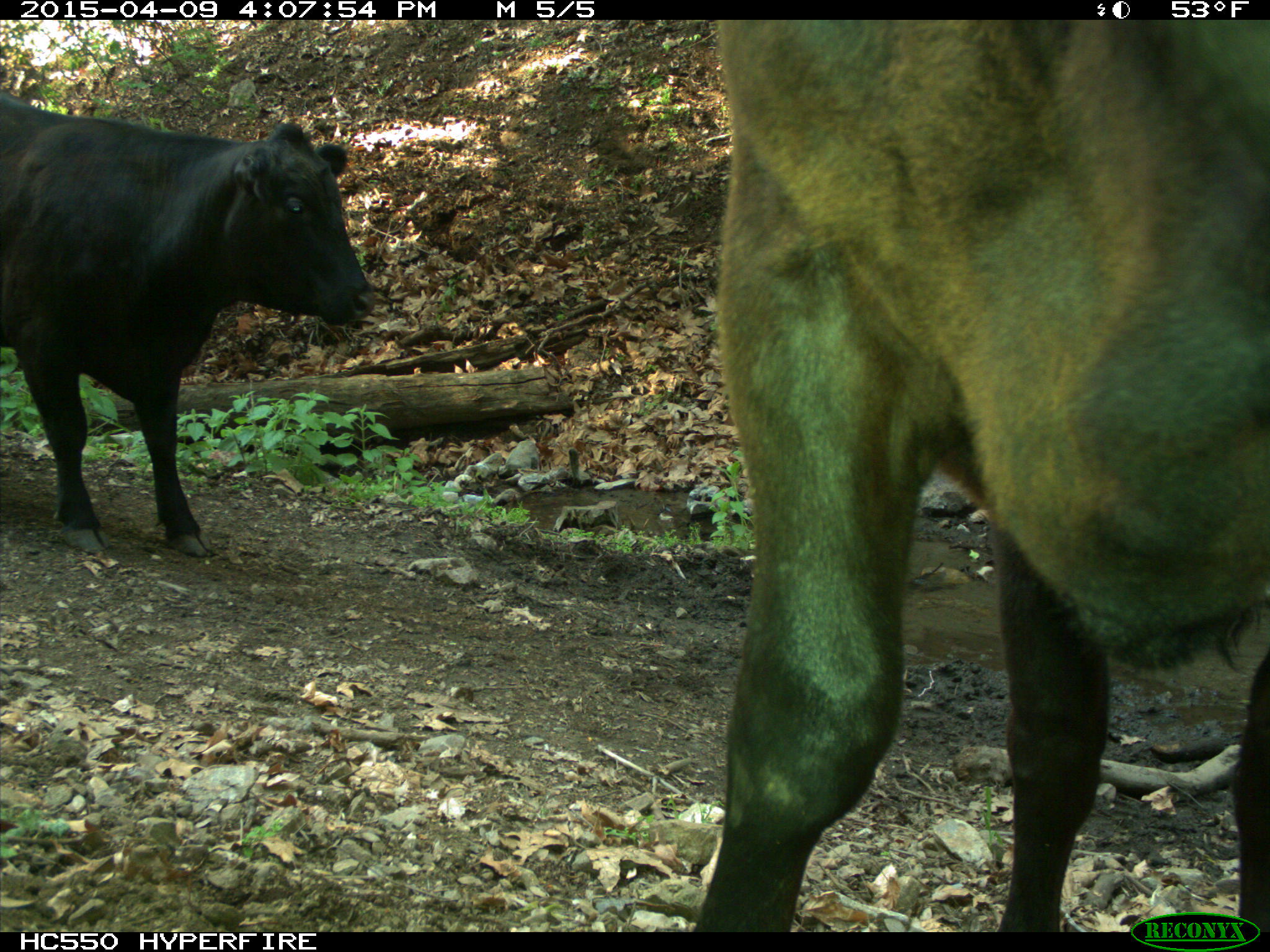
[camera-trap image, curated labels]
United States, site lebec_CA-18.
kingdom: Animalia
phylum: Chordata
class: Mammalia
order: Artiodactyla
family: Bovidae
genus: Bos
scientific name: Bos taurus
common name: domestic cow